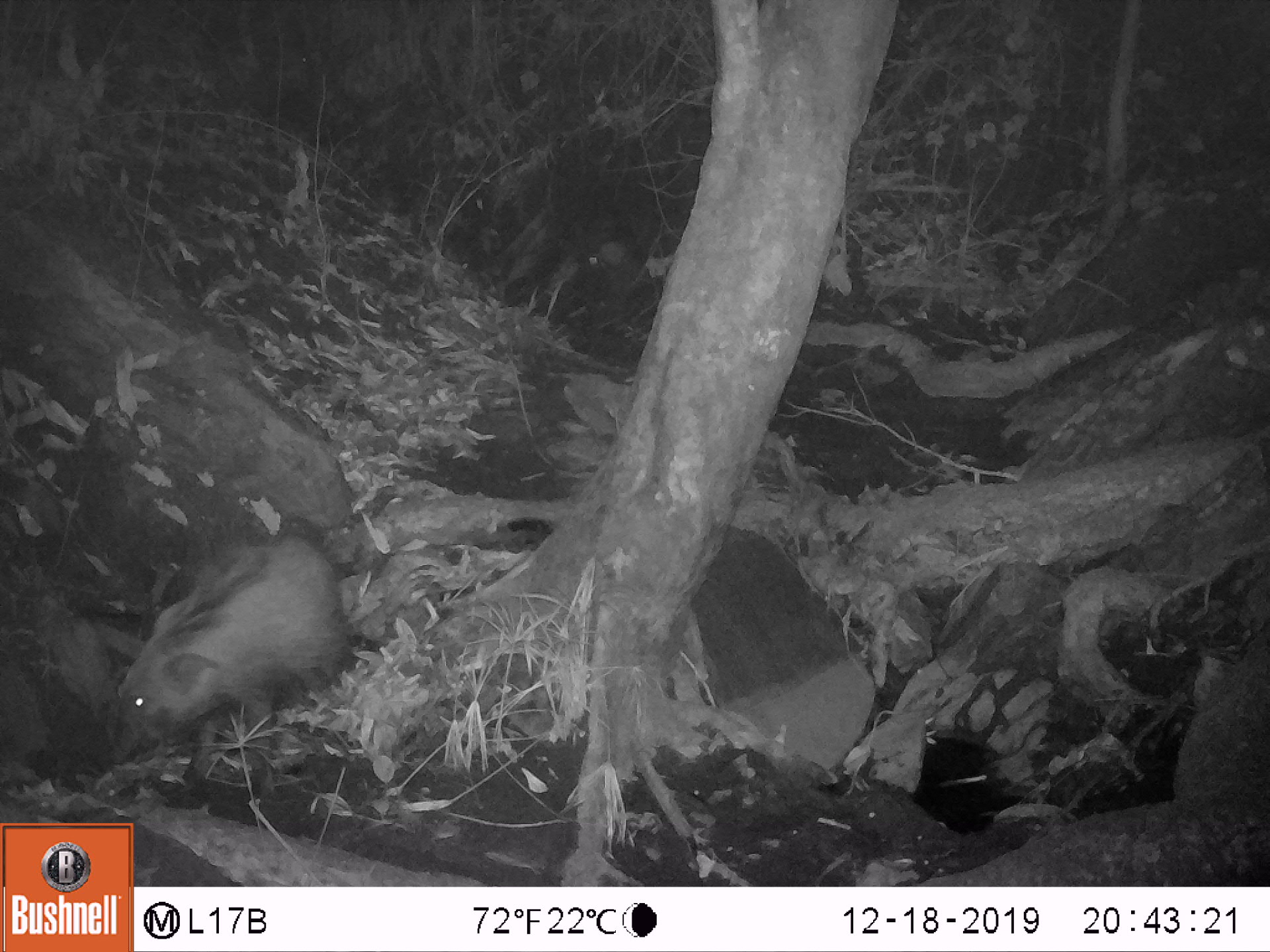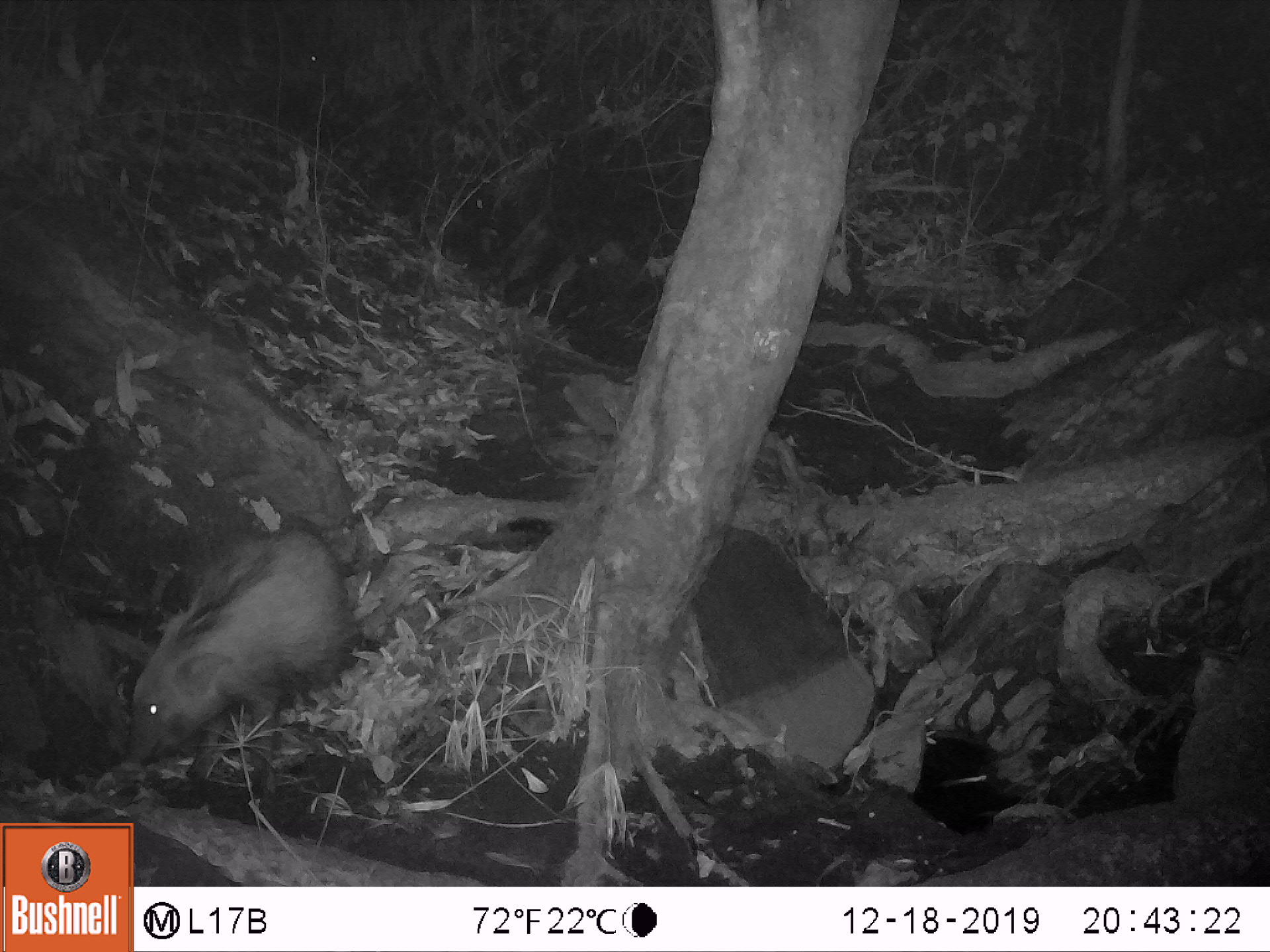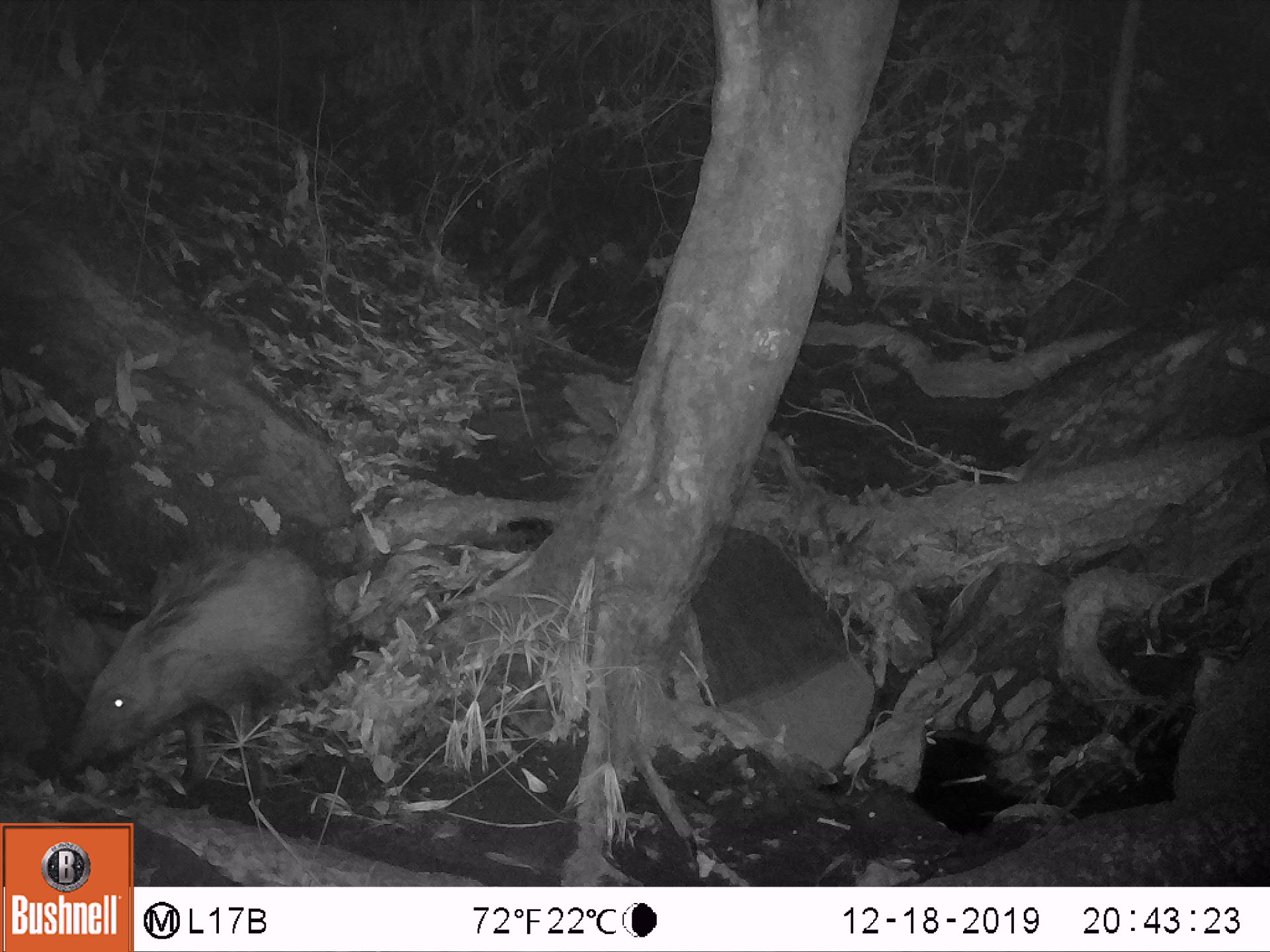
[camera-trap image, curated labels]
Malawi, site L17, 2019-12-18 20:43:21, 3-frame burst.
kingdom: Animalia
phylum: Chordata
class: Mammalia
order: Artiodactyla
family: Suidae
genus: Potamochoerus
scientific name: Potamochoerus larvatus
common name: bushpig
Bushpig (Potamochoerus larvatus), count 1.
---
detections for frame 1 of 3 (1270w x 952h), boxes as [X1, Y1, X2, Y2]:
bushpig: [95, 520, 346, 763]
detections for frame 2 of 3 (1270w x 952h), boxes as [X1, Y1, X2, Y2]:
bushpig: [117, 506, 347, 780]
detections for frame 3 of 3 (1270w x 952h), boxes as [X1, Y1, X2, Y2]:
bushpig: [53, 520, 336, 776]